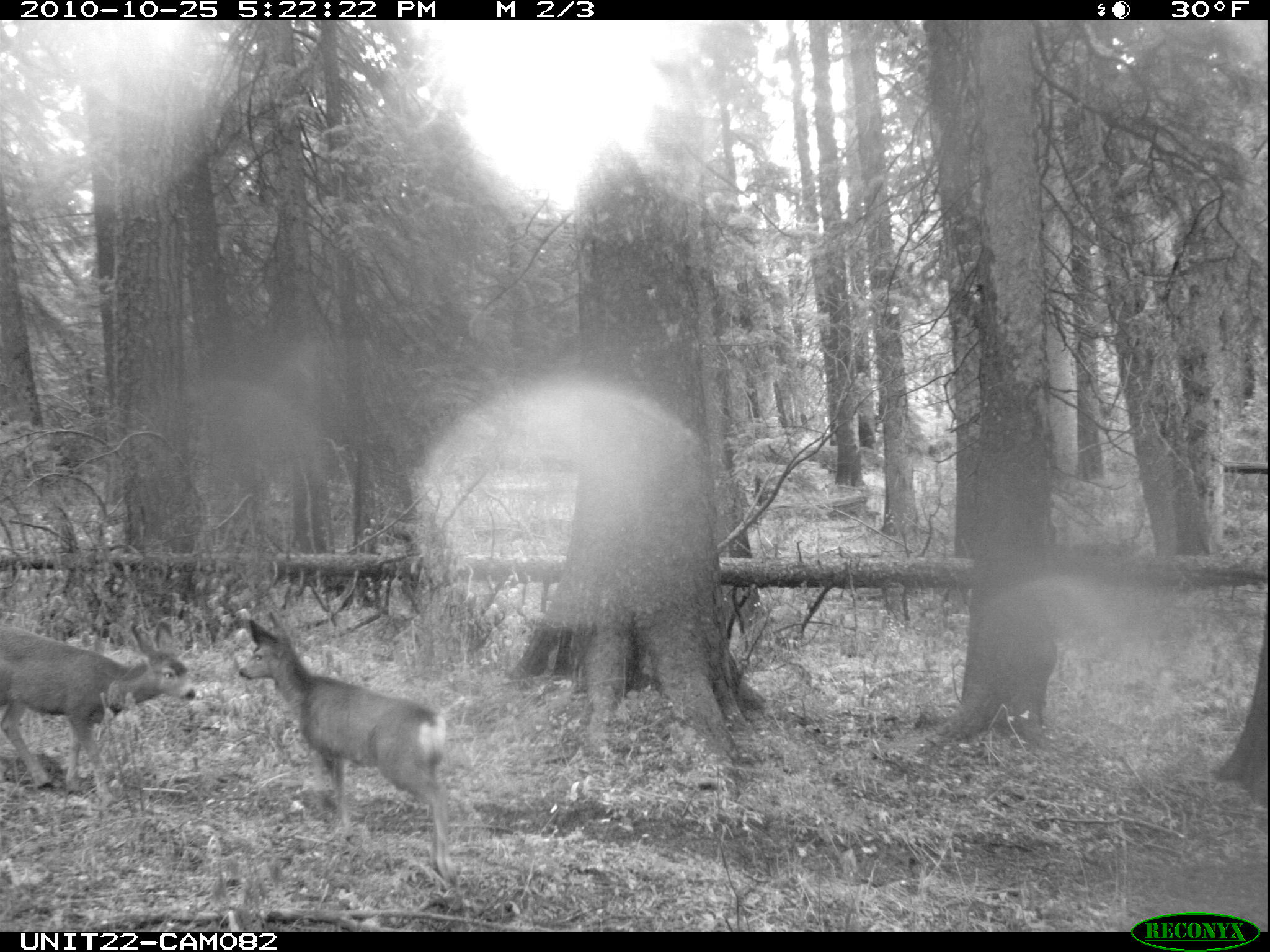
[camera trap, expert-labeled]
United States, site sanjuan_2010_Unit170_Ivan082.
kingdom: Animalia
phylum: Chordata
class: Mammalia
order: Artiodactyla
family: Cervidae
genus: Odocoileus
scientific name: Odocoileus hemionus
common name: mule deer